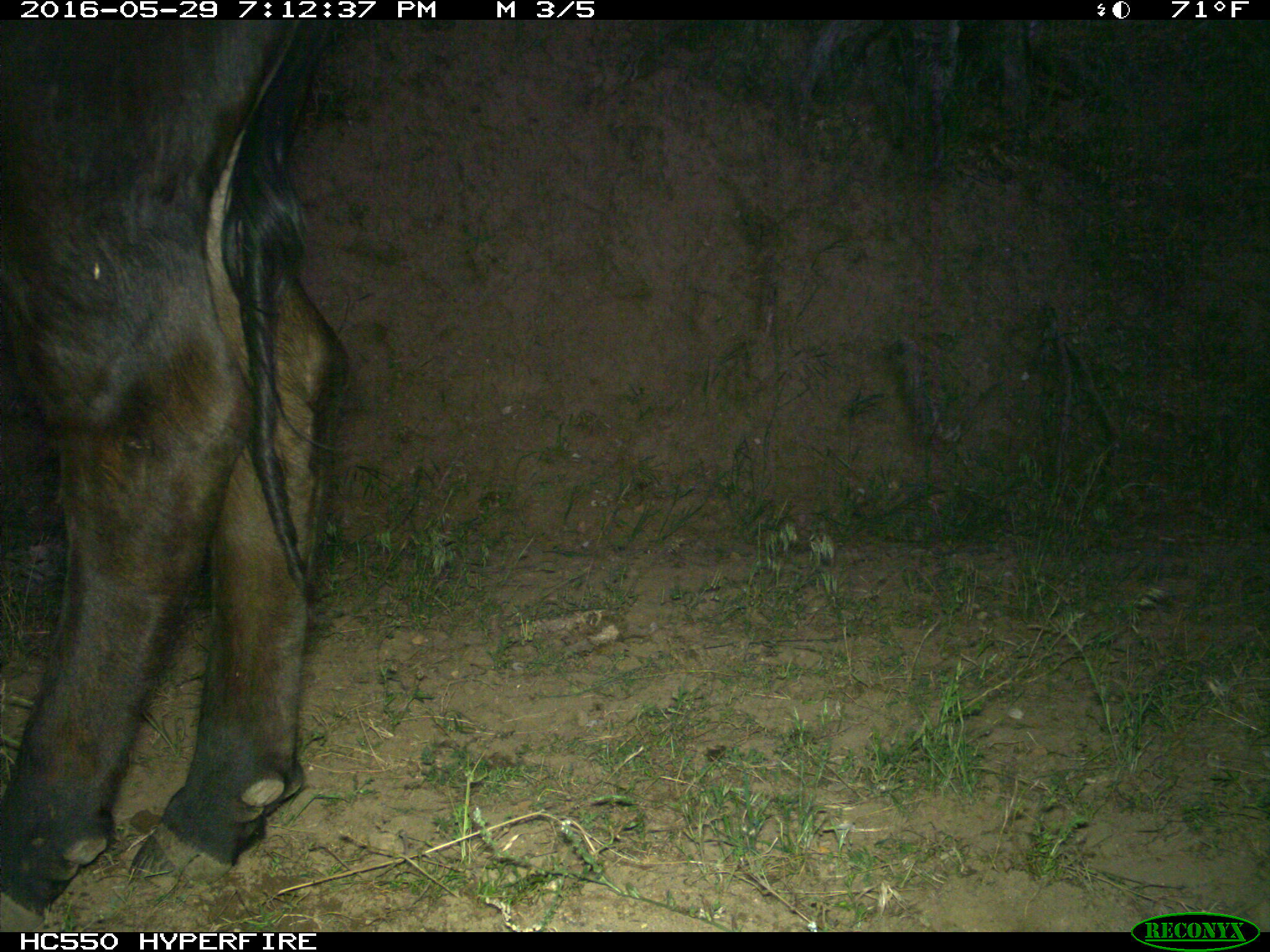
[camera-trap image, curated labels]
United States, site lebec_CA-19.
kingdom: Animalia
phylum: Chordata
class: Mammalia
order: Artiodactyla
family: Bovidae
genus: Bos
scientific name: Bos taurus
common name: domestic cow